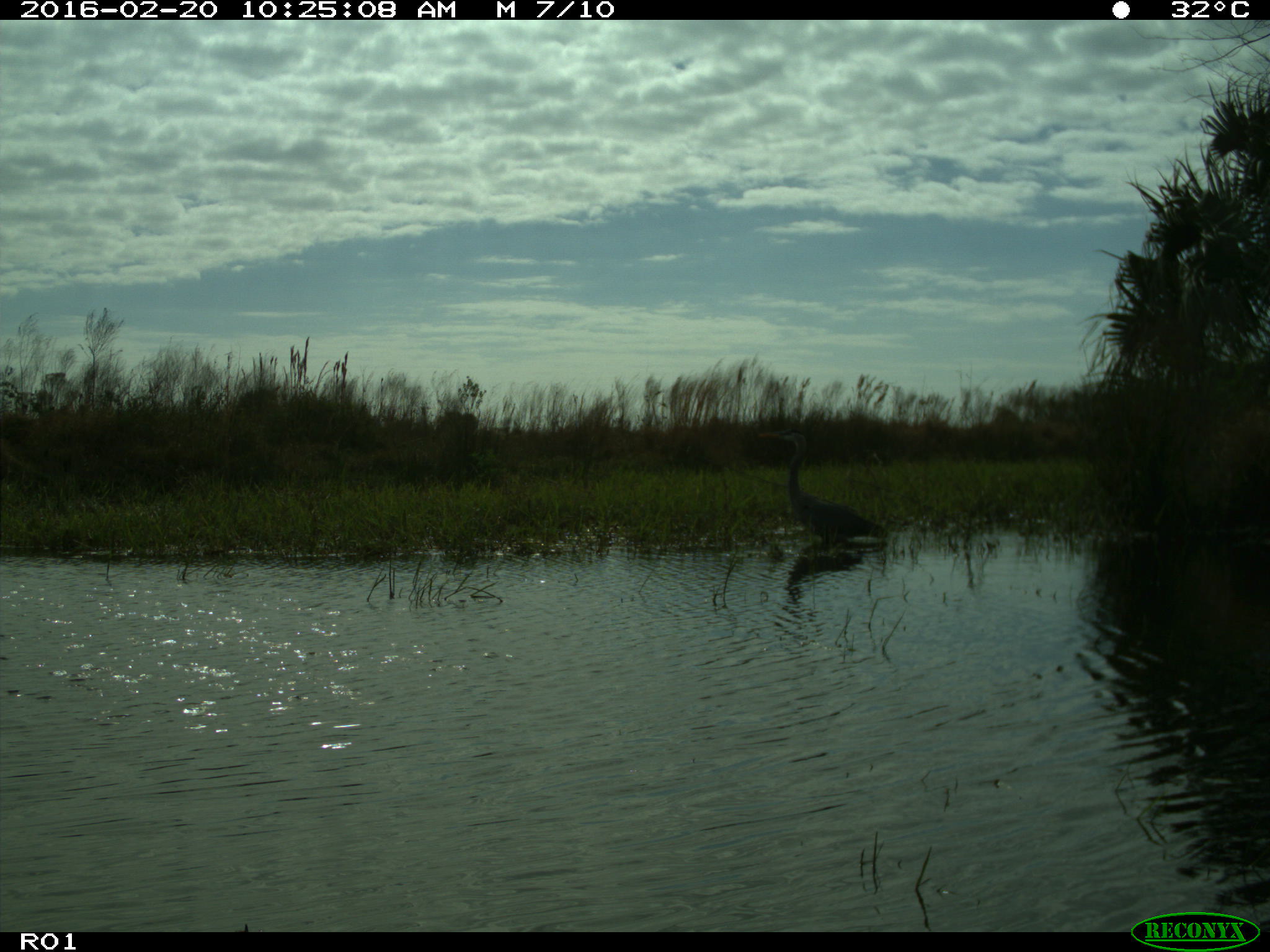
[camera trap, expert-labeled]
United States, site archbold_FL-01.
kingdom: Animalia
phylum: Chordata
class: Aves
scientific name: Aves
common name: birds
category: unidentified bird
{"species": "unidentified bird (birds) (Aves)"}